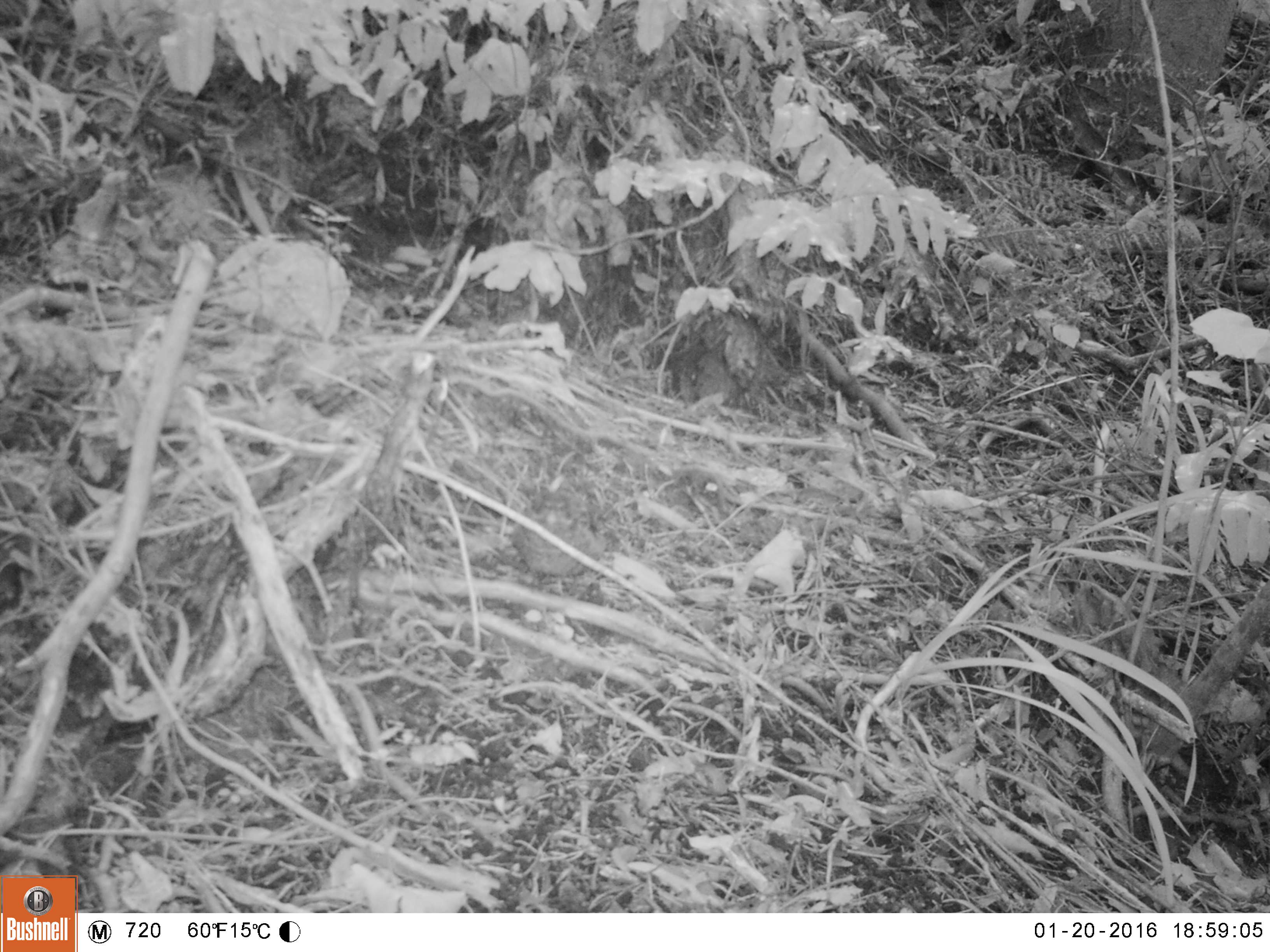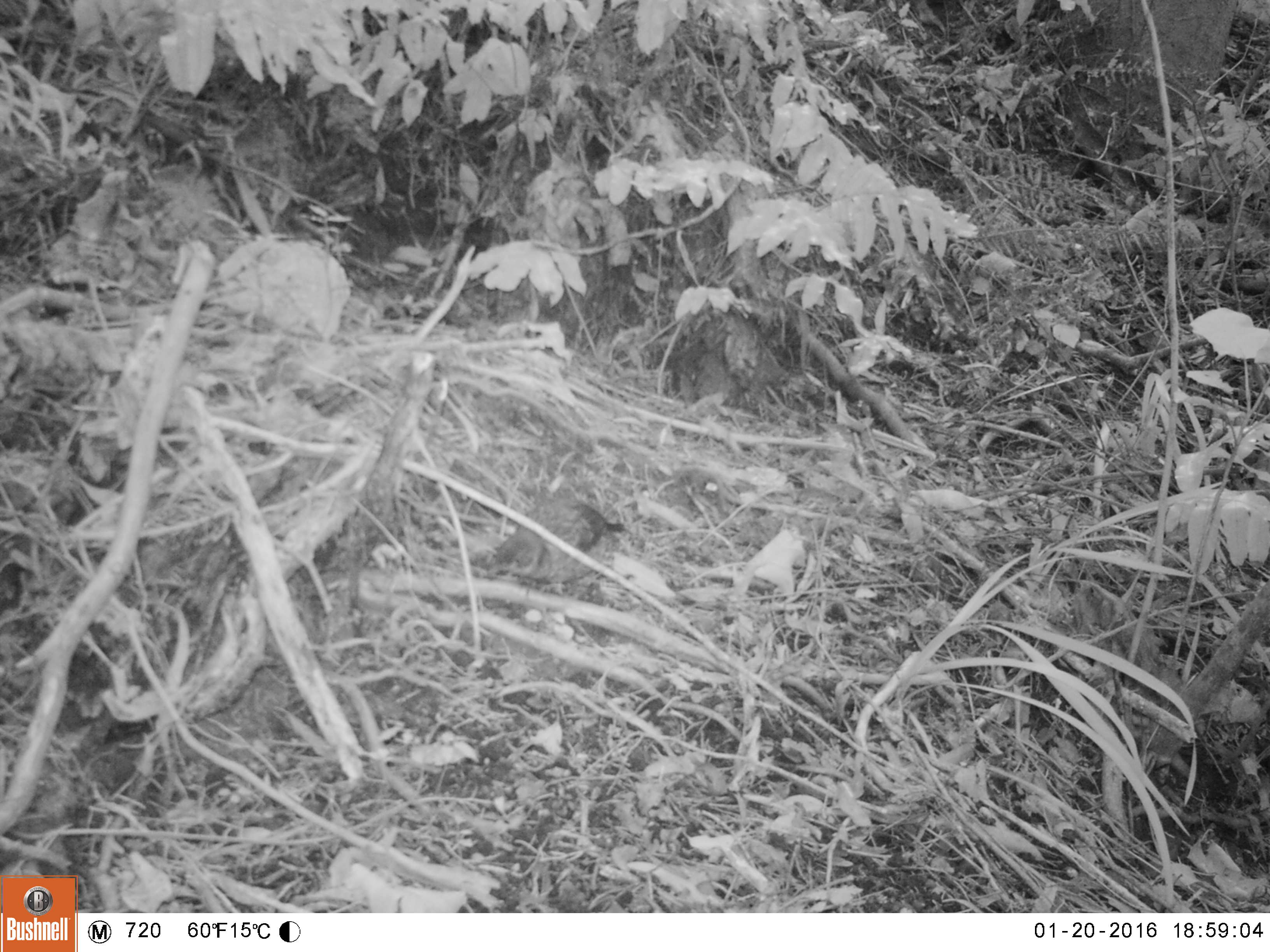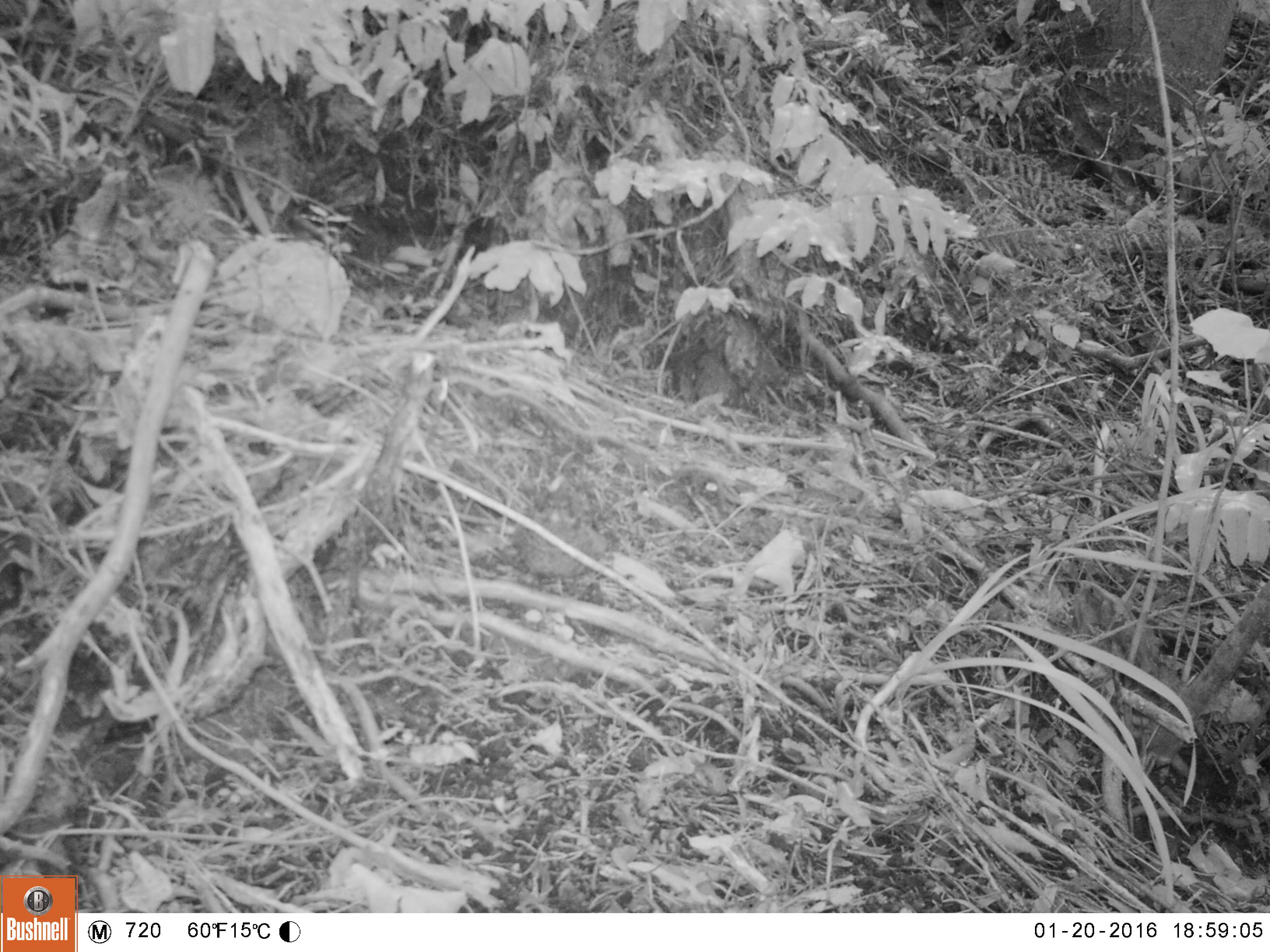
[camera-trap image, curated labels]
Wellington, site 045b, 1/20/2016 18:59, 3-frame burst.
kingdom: Animalia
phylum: Chordata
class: Aves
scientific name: Aves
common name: bird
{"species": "bird (Aves)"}